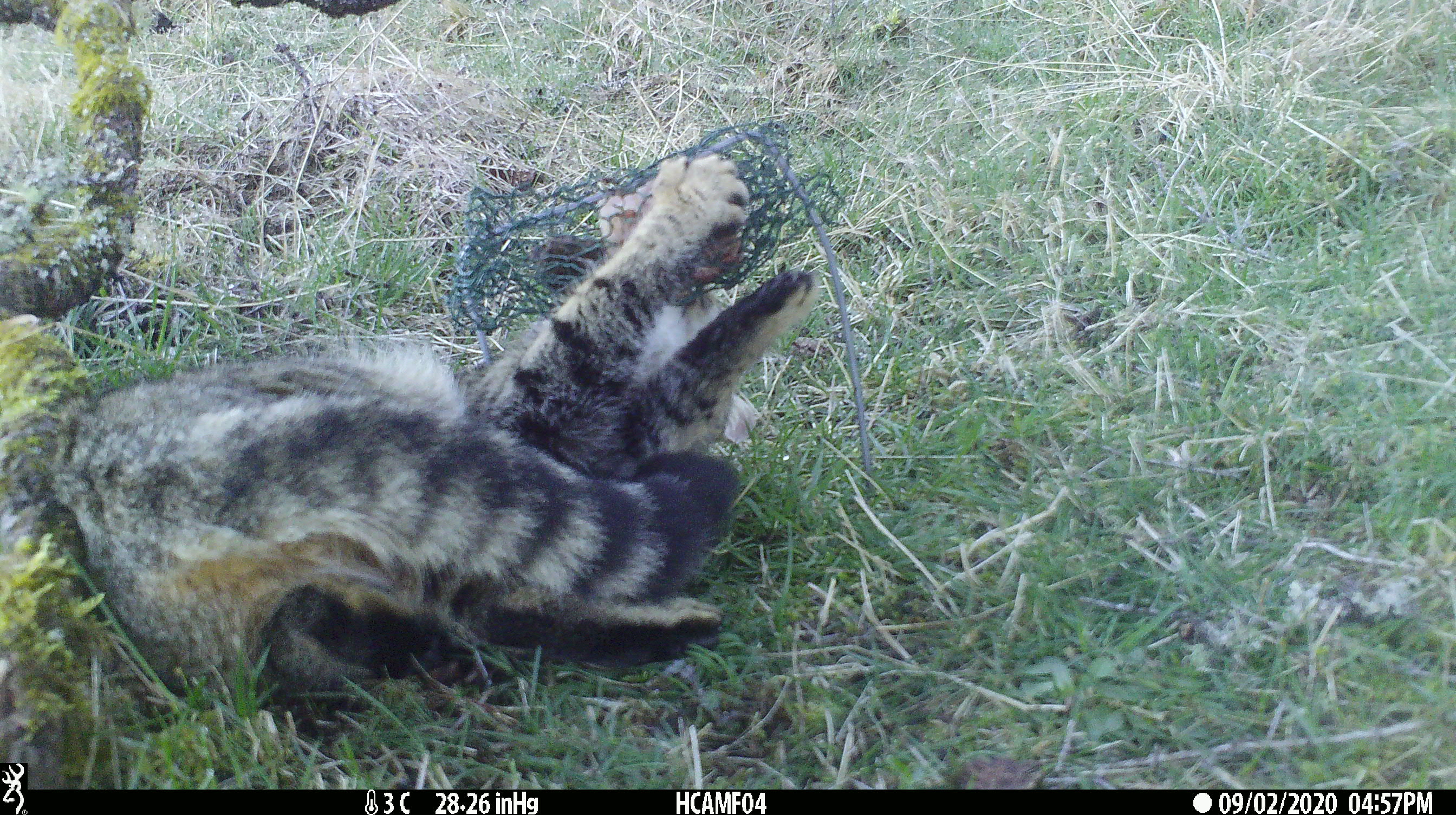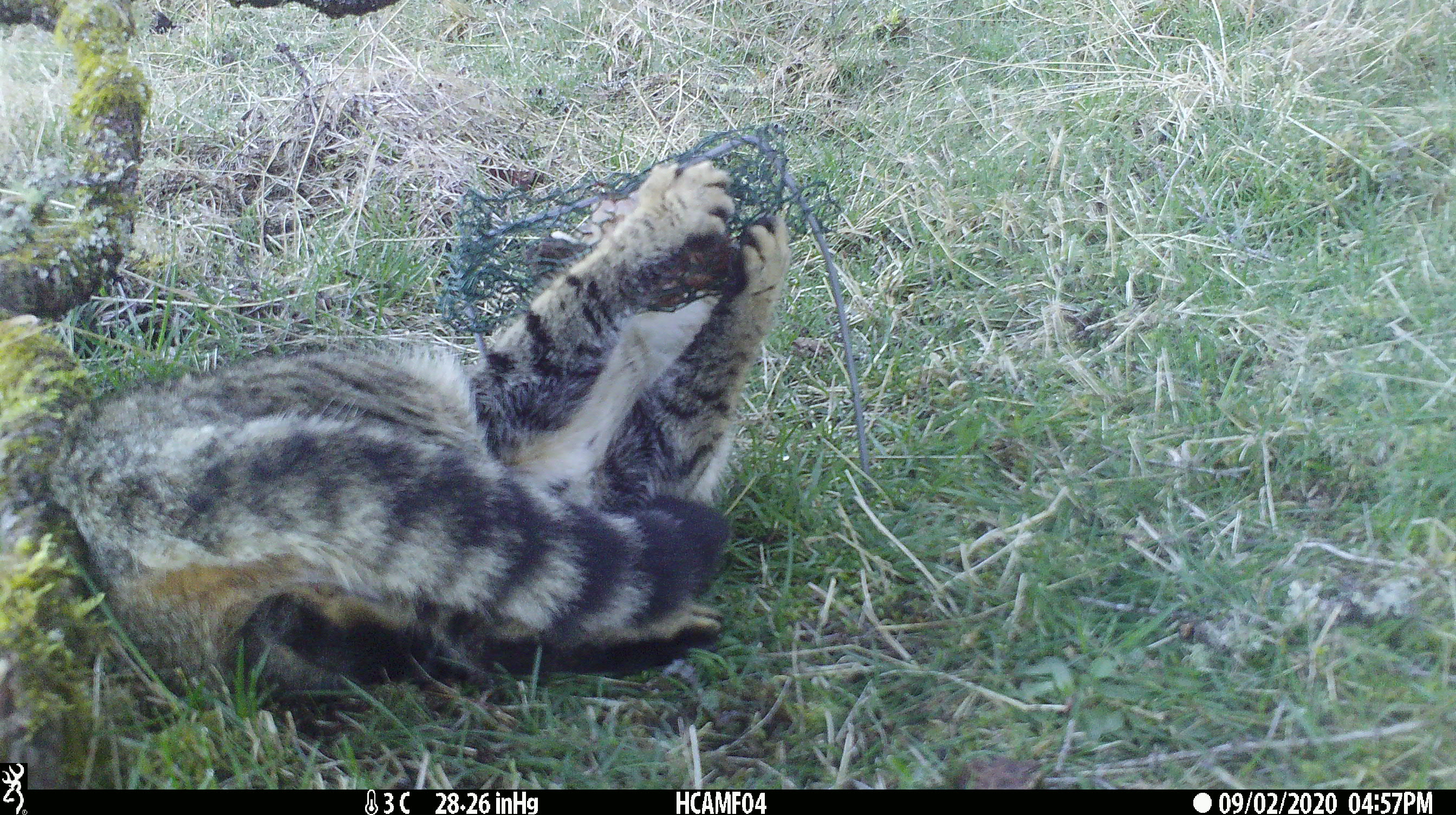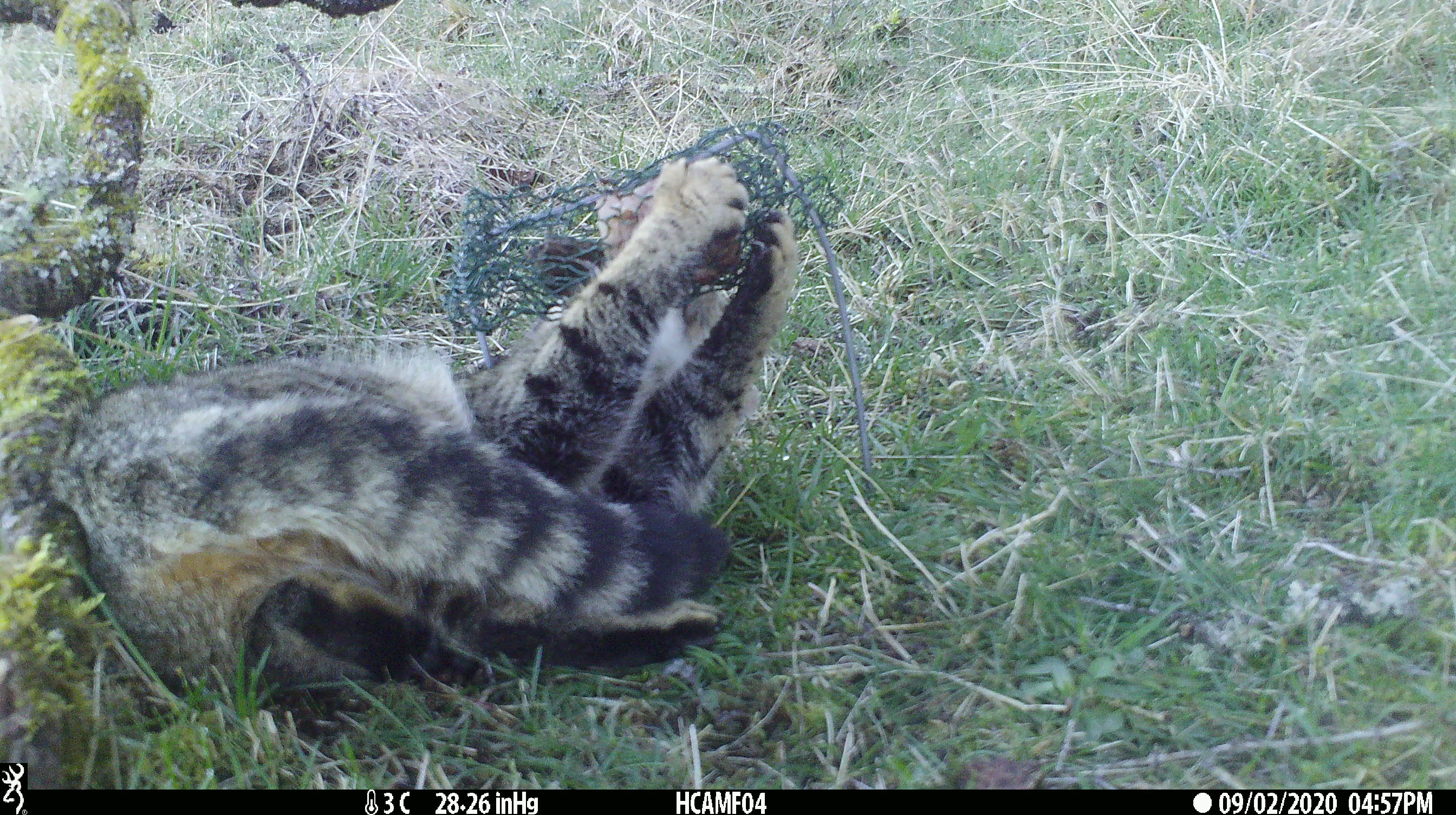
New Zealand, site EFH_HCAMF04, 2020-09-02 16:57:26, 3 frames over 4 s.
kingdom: Animalia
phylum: Chordata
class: Mammalia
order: Carnivora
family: Felidae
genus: Felis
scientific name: Felis catus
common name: domestic cat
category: cat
Cat (domestic cat) (Felis catus).